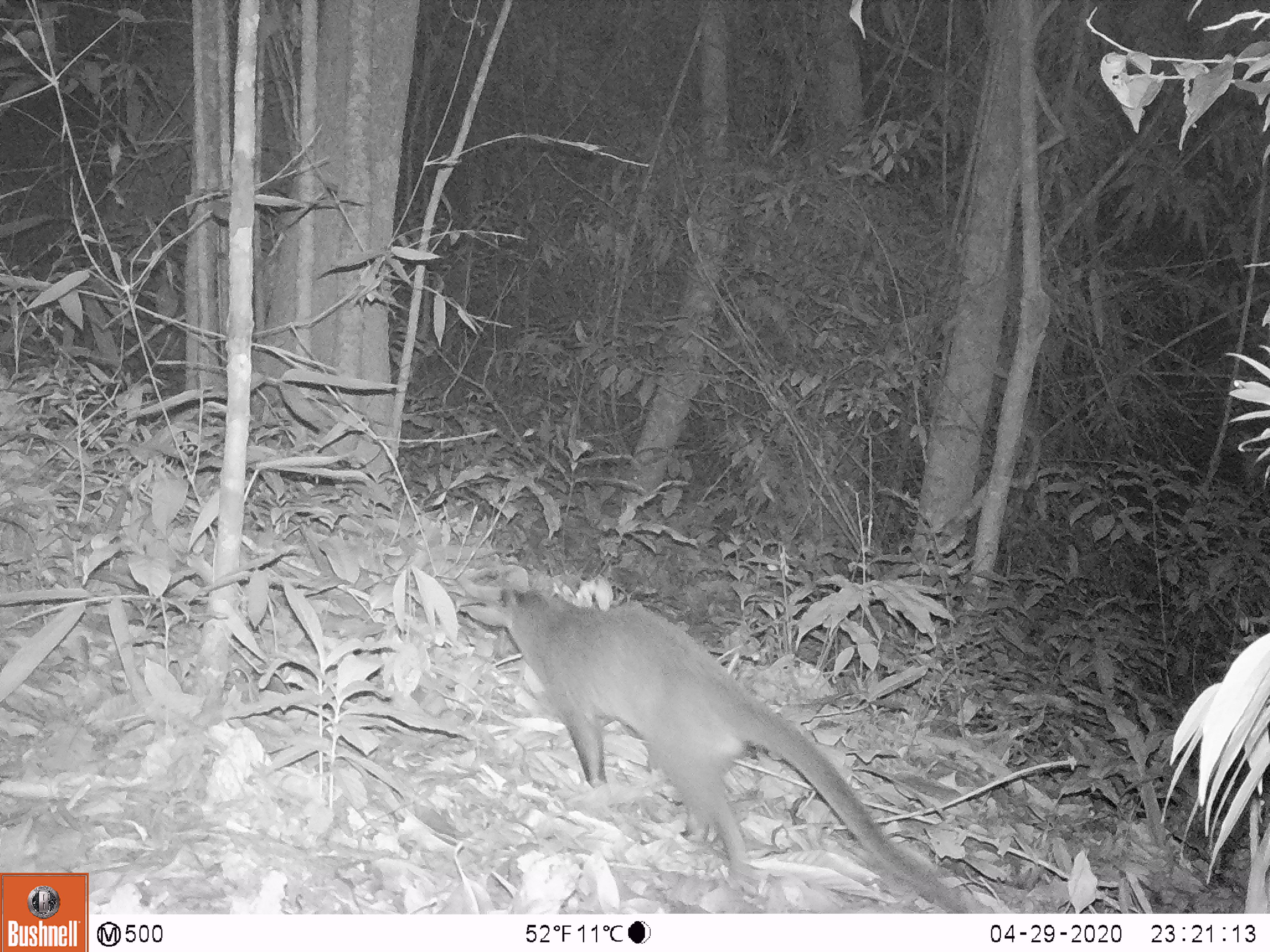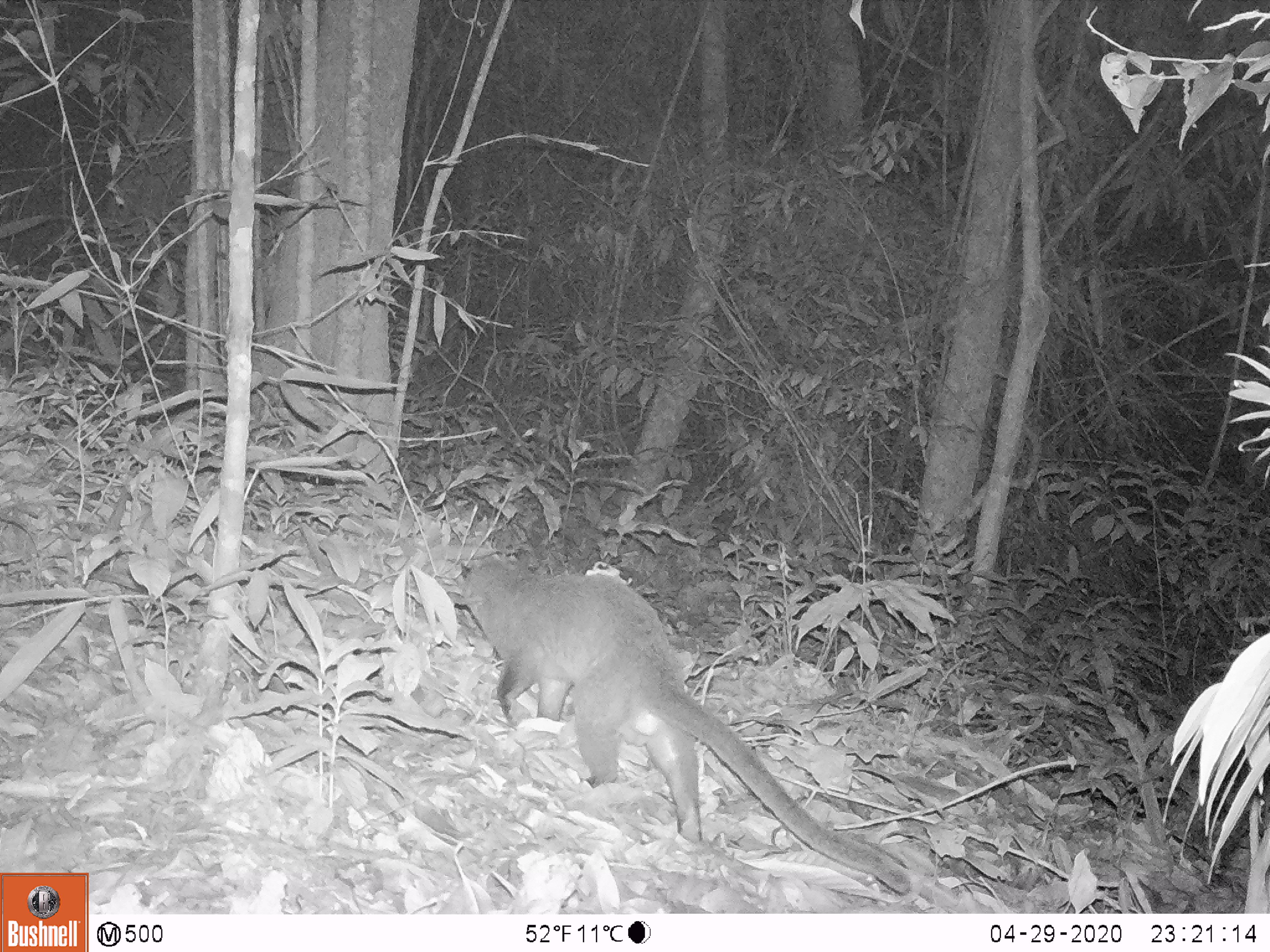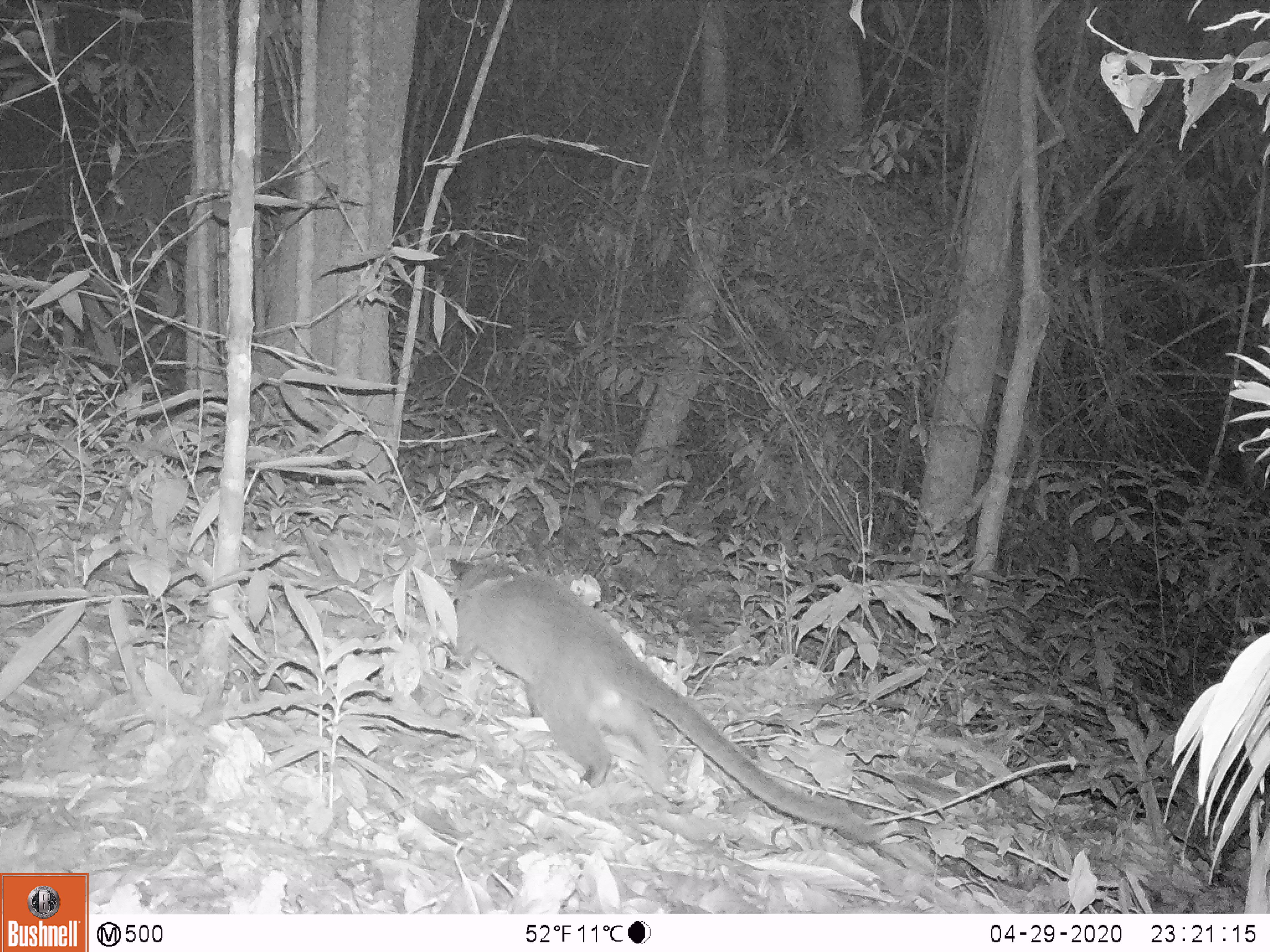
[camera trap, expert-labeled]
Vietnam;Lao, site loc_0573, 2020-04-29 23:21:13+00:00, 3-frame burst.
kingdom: Animalia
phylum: Chordata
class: Mammalia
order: Carnivora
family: Viverridae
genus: Paguma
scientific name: Paguma larvata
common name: masked palm civet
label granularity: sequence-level